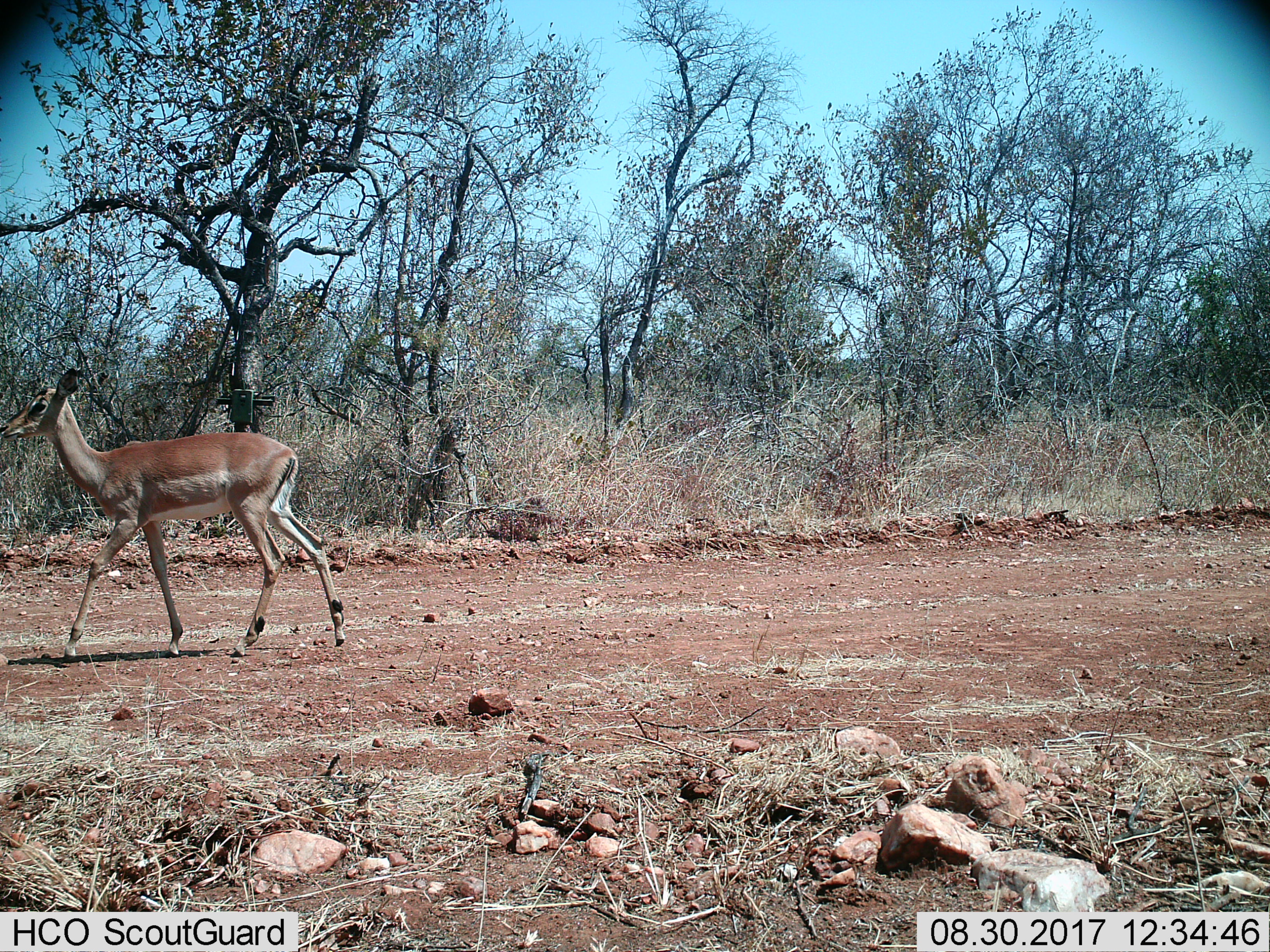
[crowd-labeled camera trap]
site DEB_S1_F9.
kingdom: Animalia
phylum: Chordata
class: Mammalia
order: Artiodactyla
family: Bovidae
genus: Aepyceros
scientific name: Aepyceros melampus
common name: impala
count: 1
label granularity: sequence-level